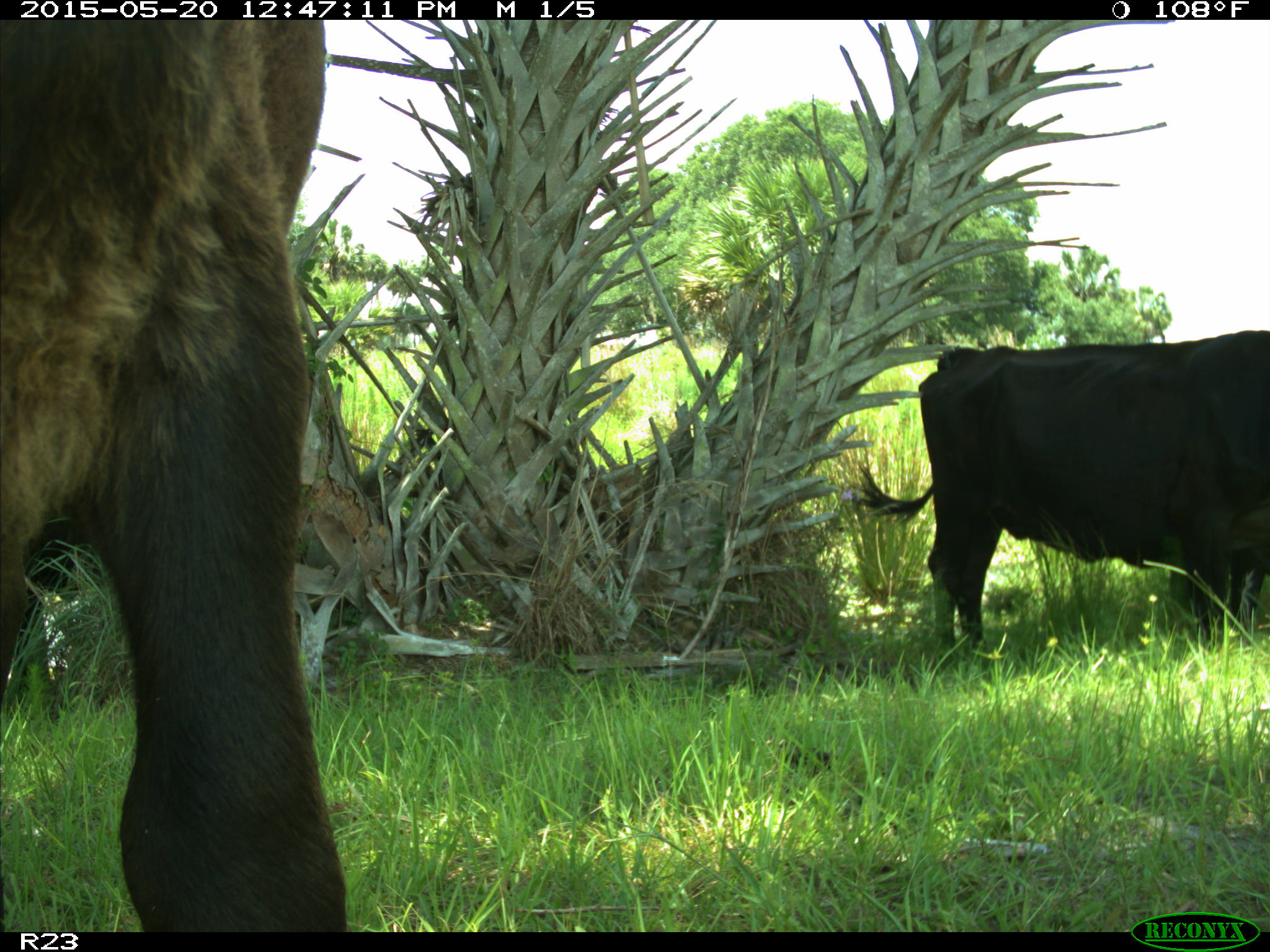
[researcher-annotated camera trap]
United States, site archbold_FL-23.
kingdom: Animalia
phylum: Chordata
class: Mammalia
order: Artiodactyla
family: Bovidae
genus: Bos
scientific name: Bos taurus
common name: domestic cow